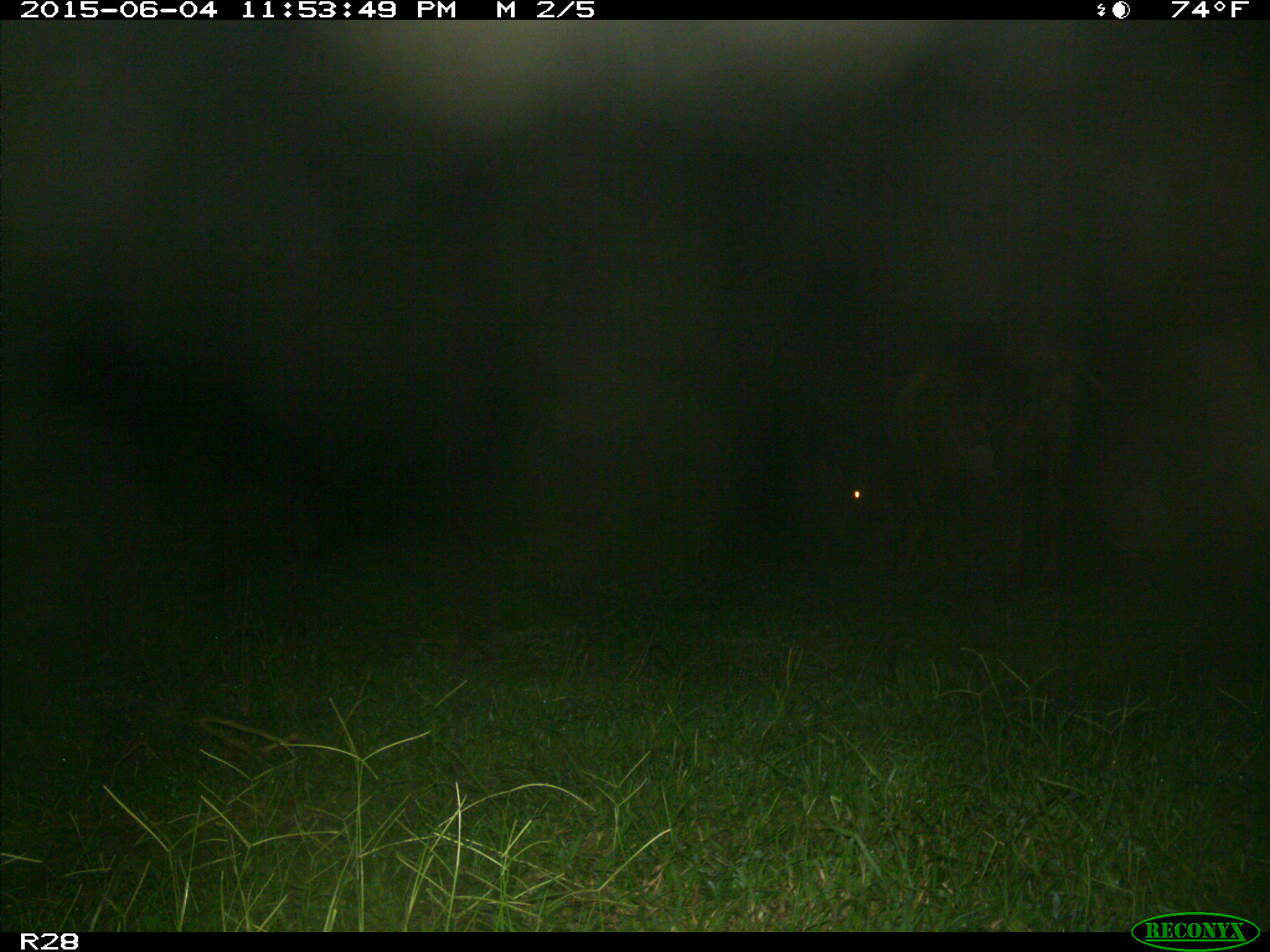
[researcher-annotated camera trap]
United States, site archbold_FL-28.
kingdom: Animalia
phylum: Chordata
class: Mammalia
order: Artiodactyla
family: Bovidae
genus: Bos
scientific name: Bos taurus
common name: domestic cow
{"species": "Bos taurus (domestic cow)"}